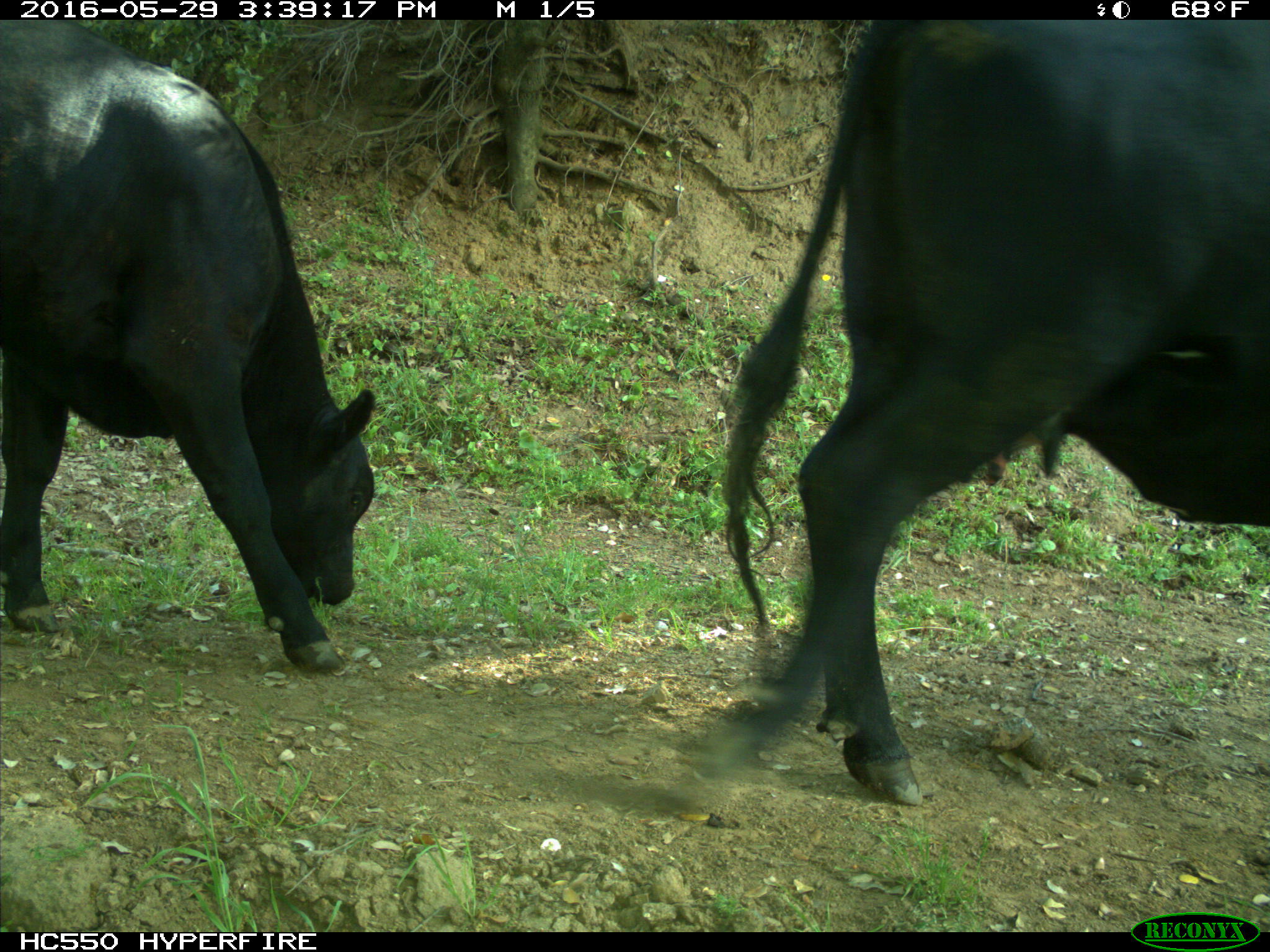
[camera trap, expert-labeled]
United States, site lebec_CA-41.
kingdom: Animalia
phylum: Chordata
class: Mammalia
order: Artiodactyla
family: Bovidae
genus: Bos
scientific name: Bos taurus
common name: domestic cow